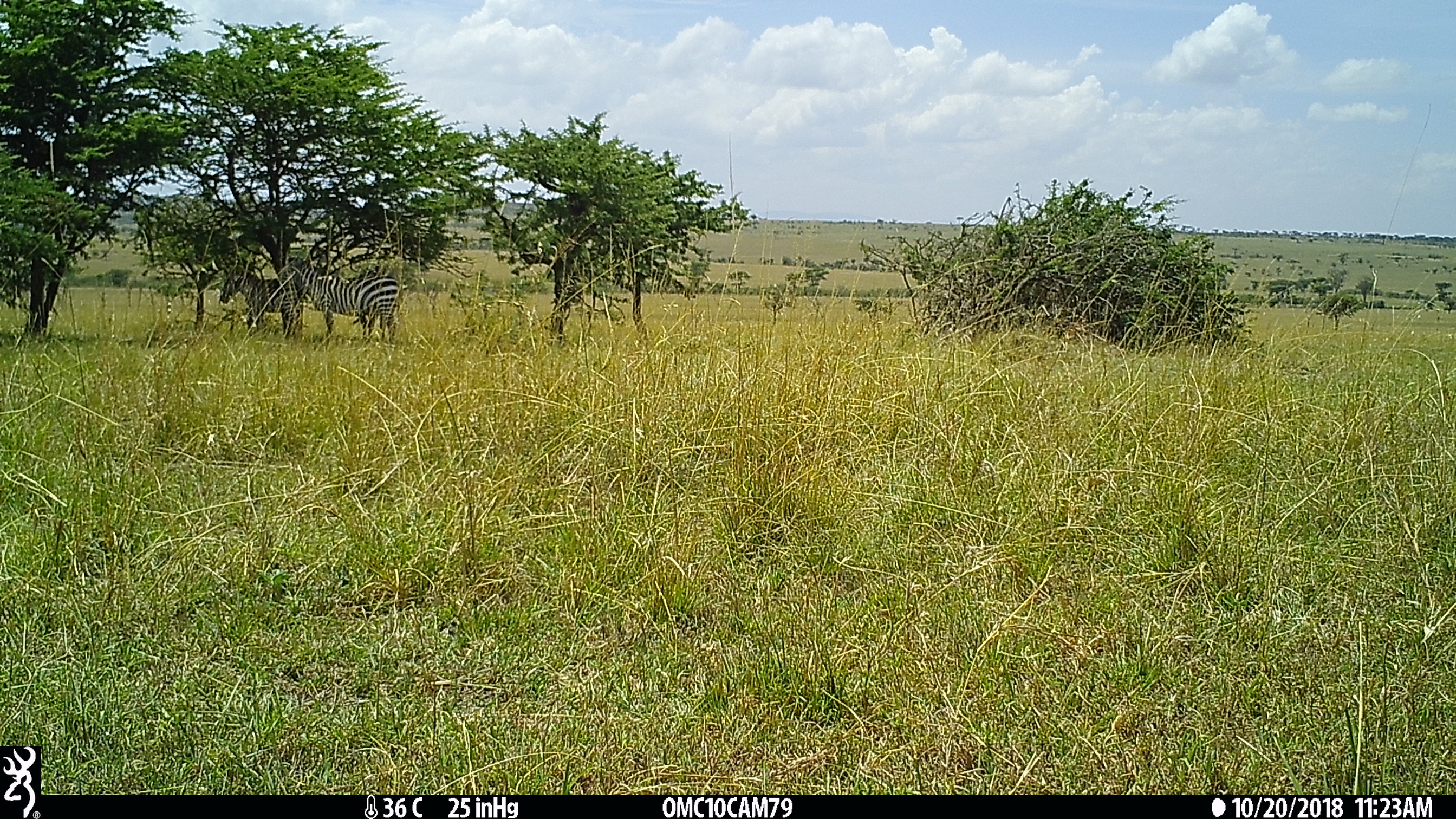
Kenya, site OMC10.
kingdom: Animalia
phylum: Chordata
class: Mammalia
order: Perissodactyla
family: Equidae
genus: Equus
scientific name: Equus quagga burchellii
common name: burchell's zebra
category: zebra